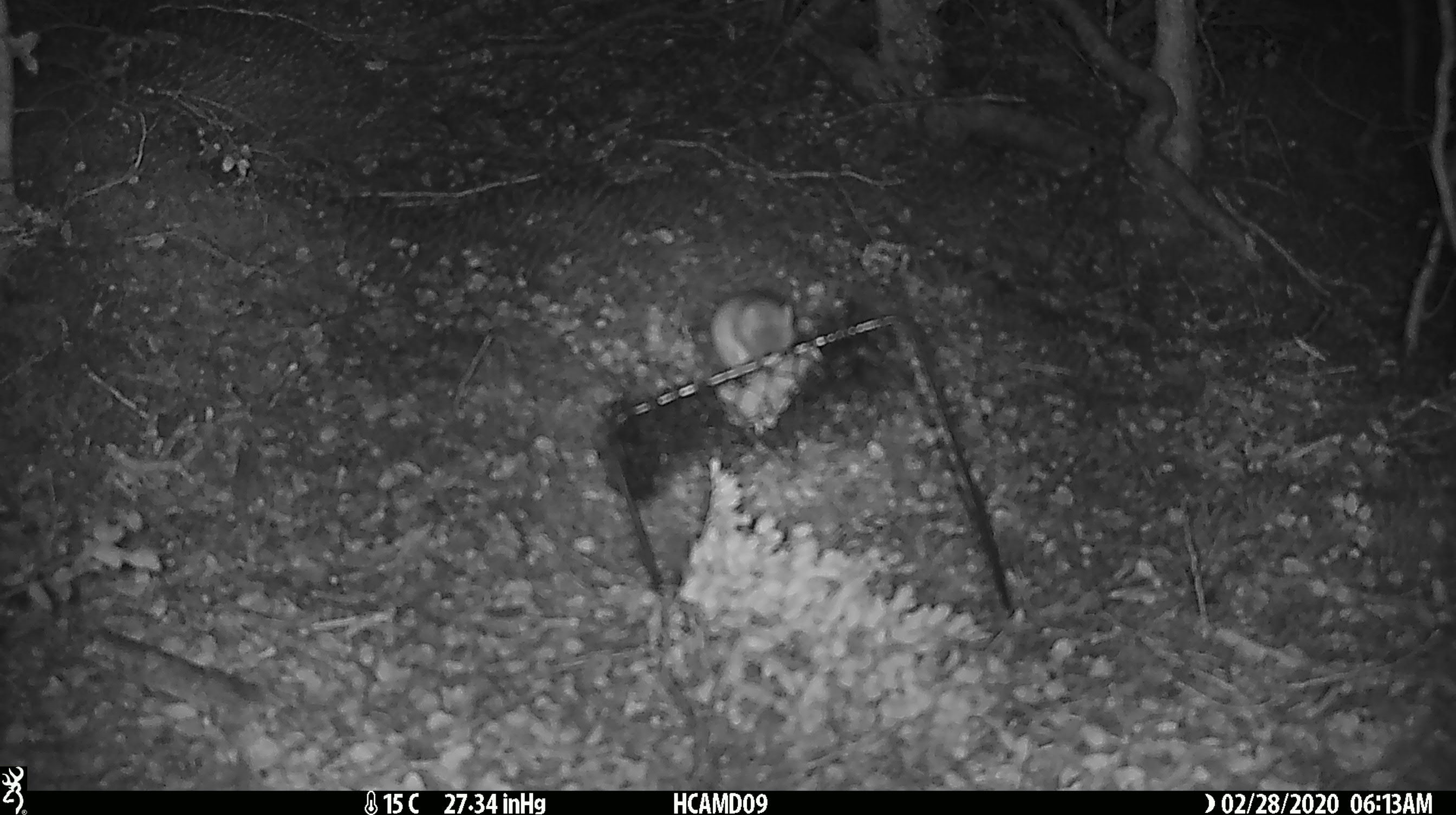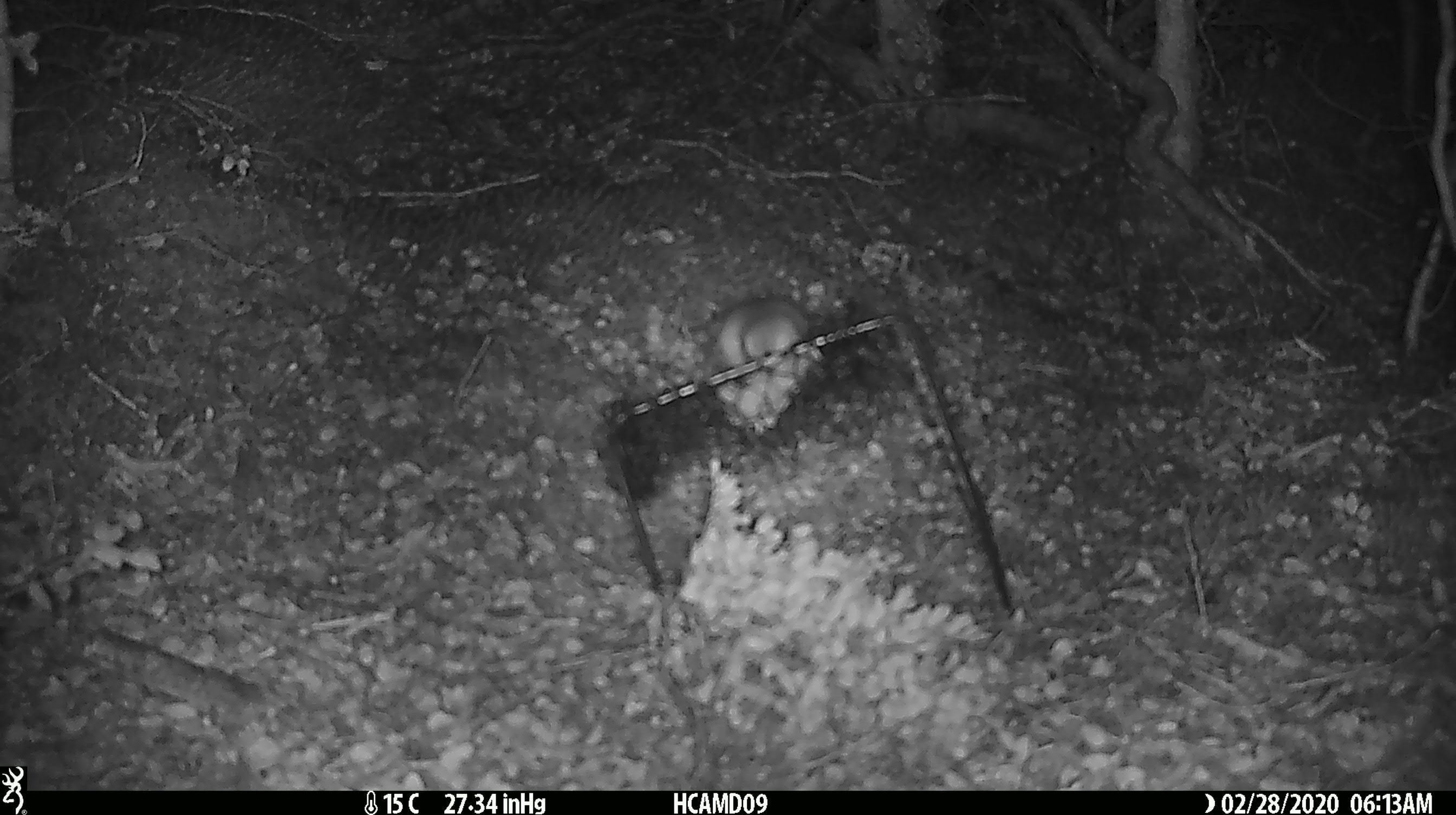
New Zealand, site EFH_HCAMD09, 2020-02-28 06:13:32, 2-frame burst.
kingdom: Animalia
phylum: Chordata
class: Mammalia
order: Rodentia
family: Muridae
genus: Mus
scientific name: Mus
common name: mouse